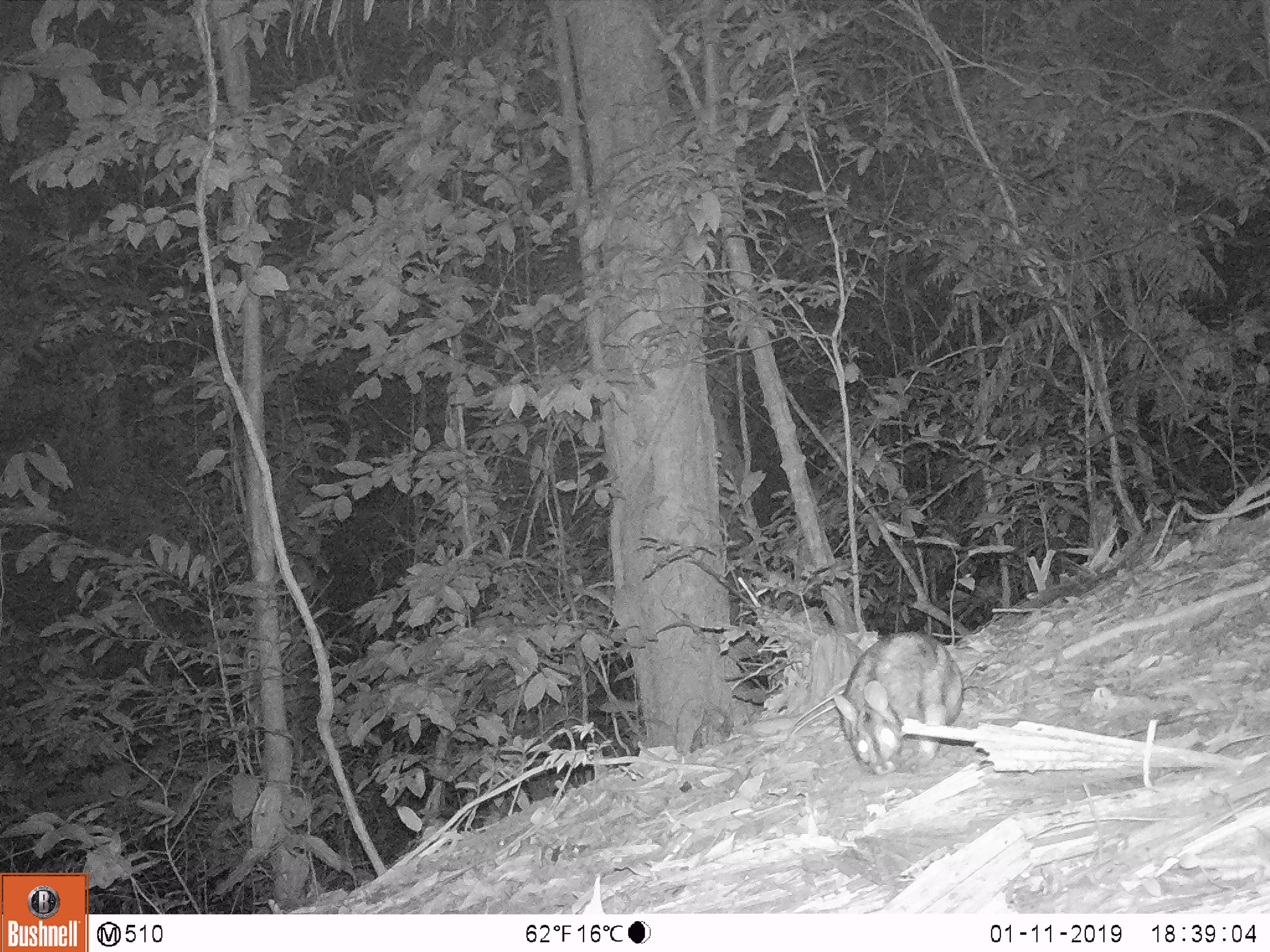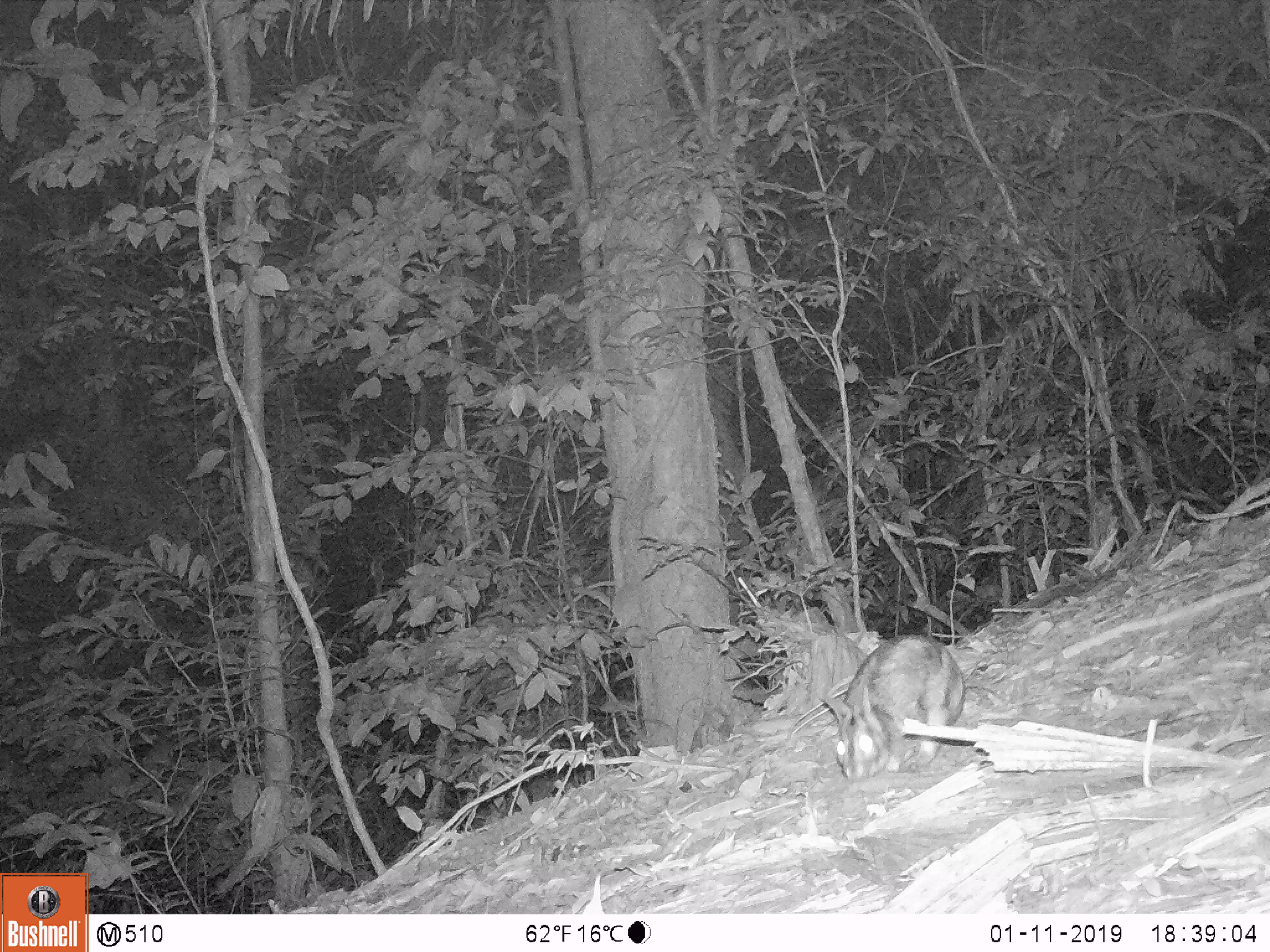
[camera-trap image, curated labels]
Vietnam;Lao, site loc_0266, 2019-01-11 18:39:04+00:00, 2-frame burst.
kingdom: Animalia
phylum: Chordata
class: Mammalia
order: Lagomorpha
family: Leporidae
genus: Nesolagus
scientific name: Nesolagus timminsi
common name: annamite striped rabbit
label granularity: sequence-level